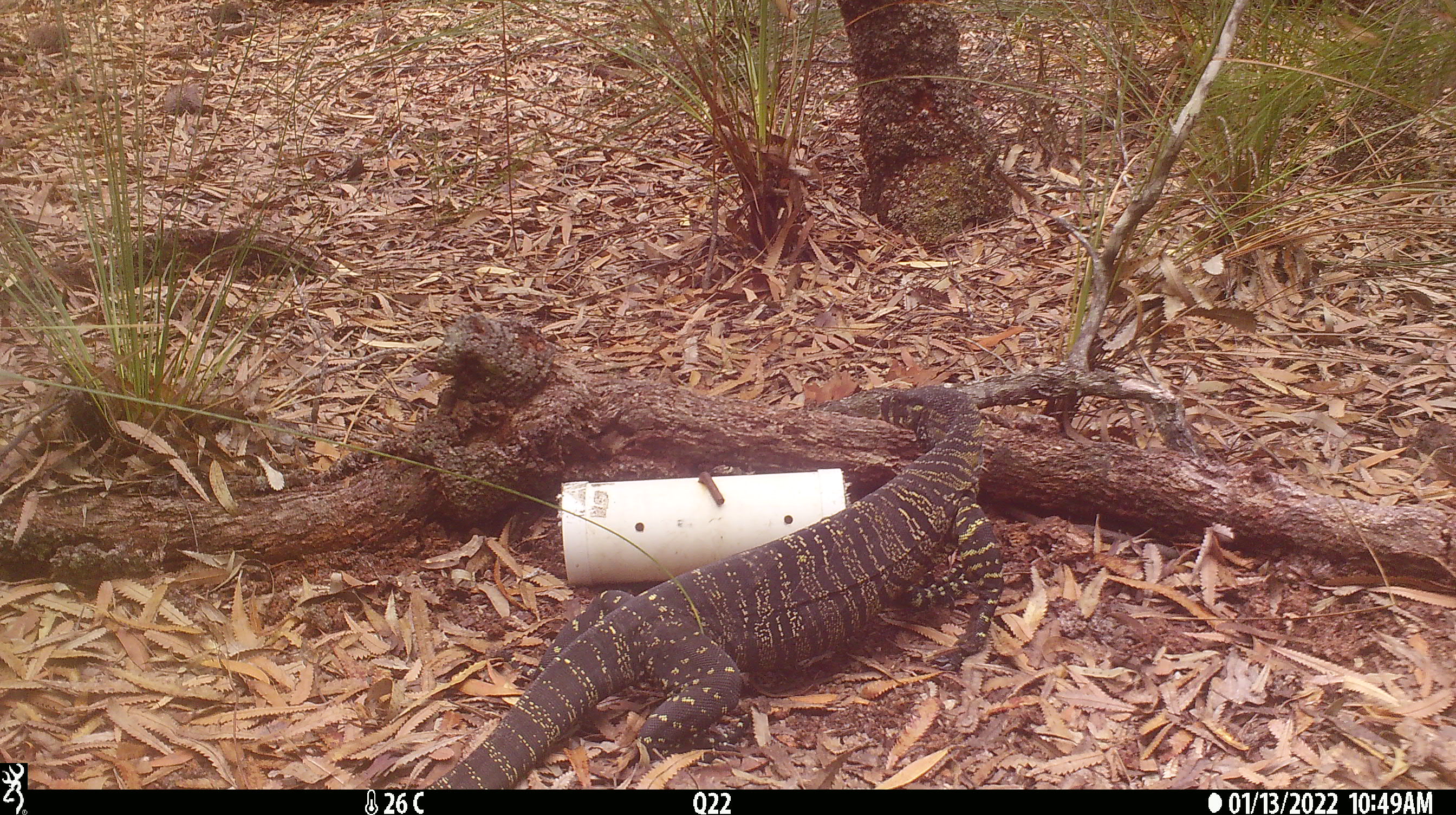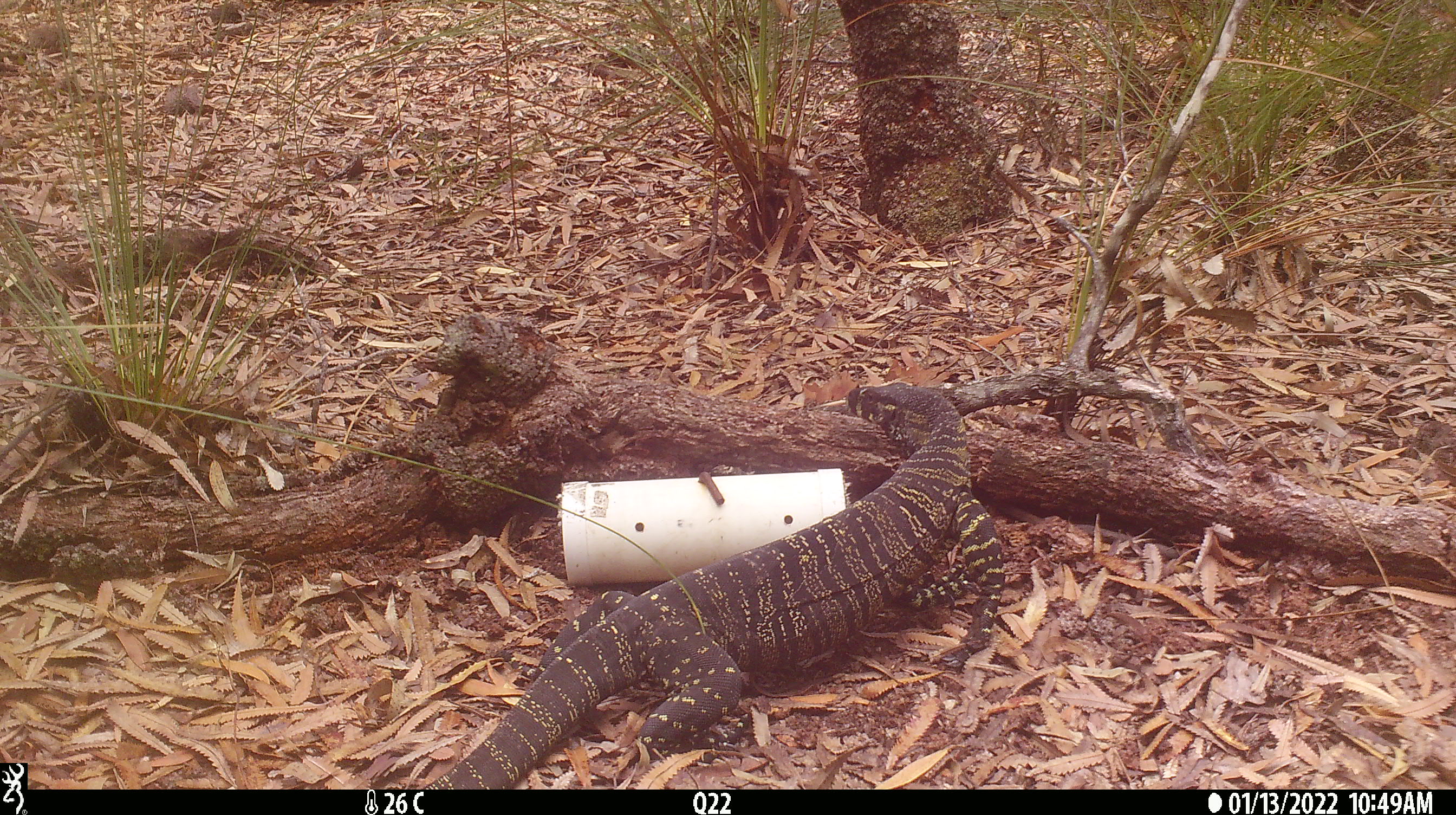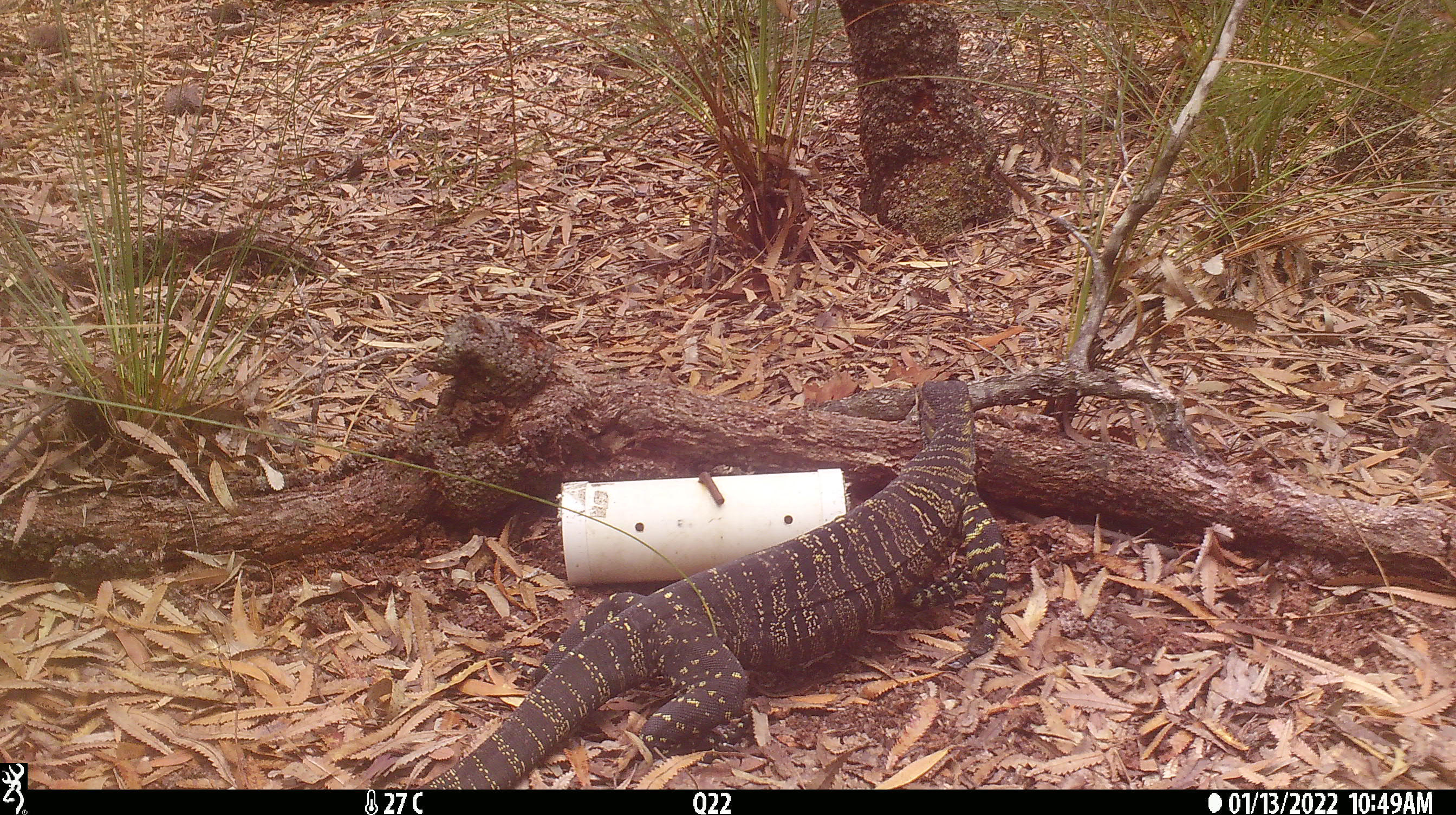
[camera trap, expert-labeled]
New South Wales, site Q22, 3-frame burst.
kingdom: Animalia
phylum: Chordata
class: Reptilia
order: Squamata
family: Varanidae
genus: Varanus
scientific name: Varanus varius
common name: lace monitor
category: goanna